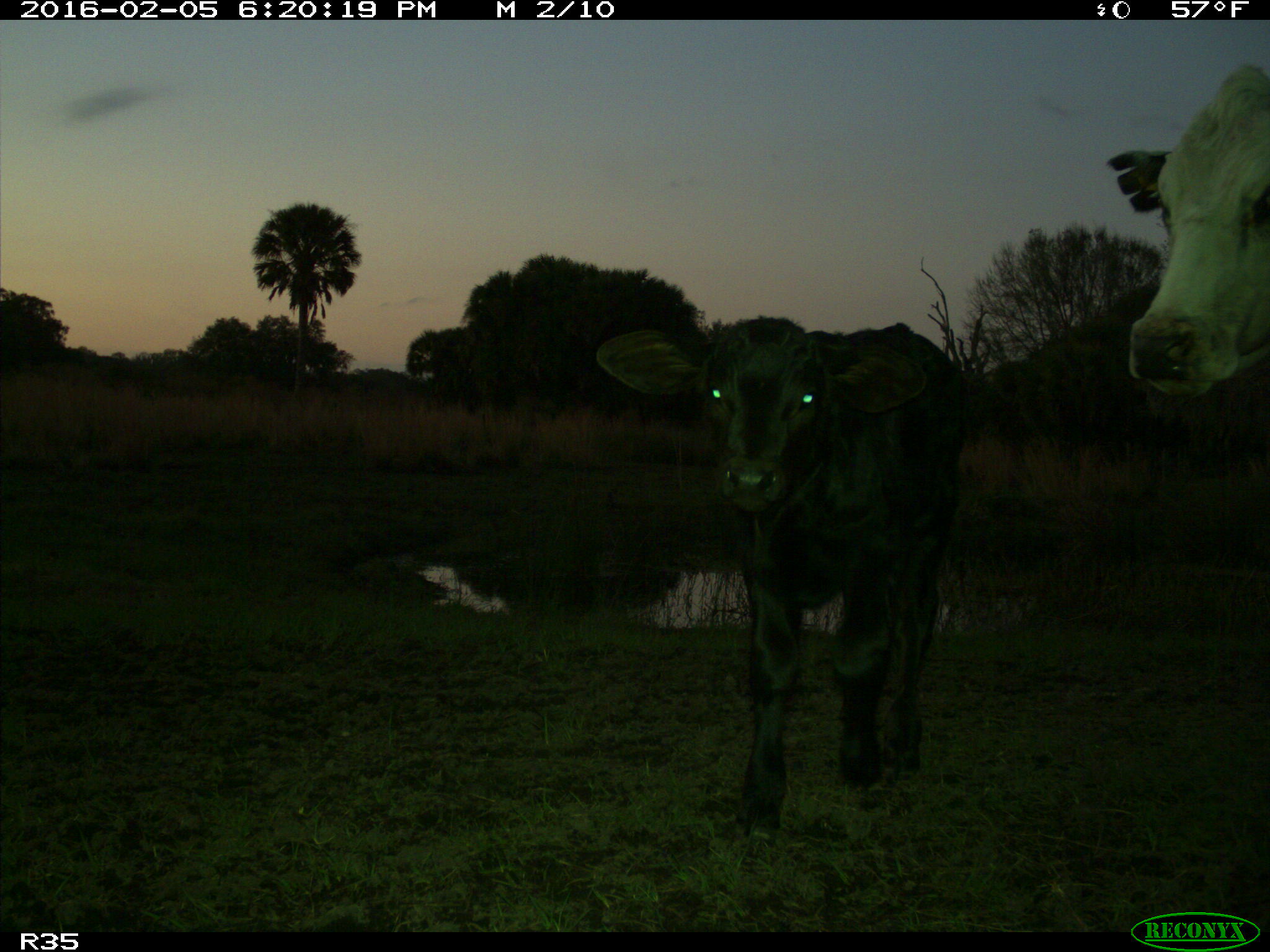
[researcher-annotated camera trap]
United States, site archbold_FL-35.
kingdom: Animalia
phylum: Chordata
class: Mammalia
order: Artiodactyla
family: Bovidae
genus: Bos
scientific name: Bos taurus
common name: domestic cow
Bos taurus (domestic cow).